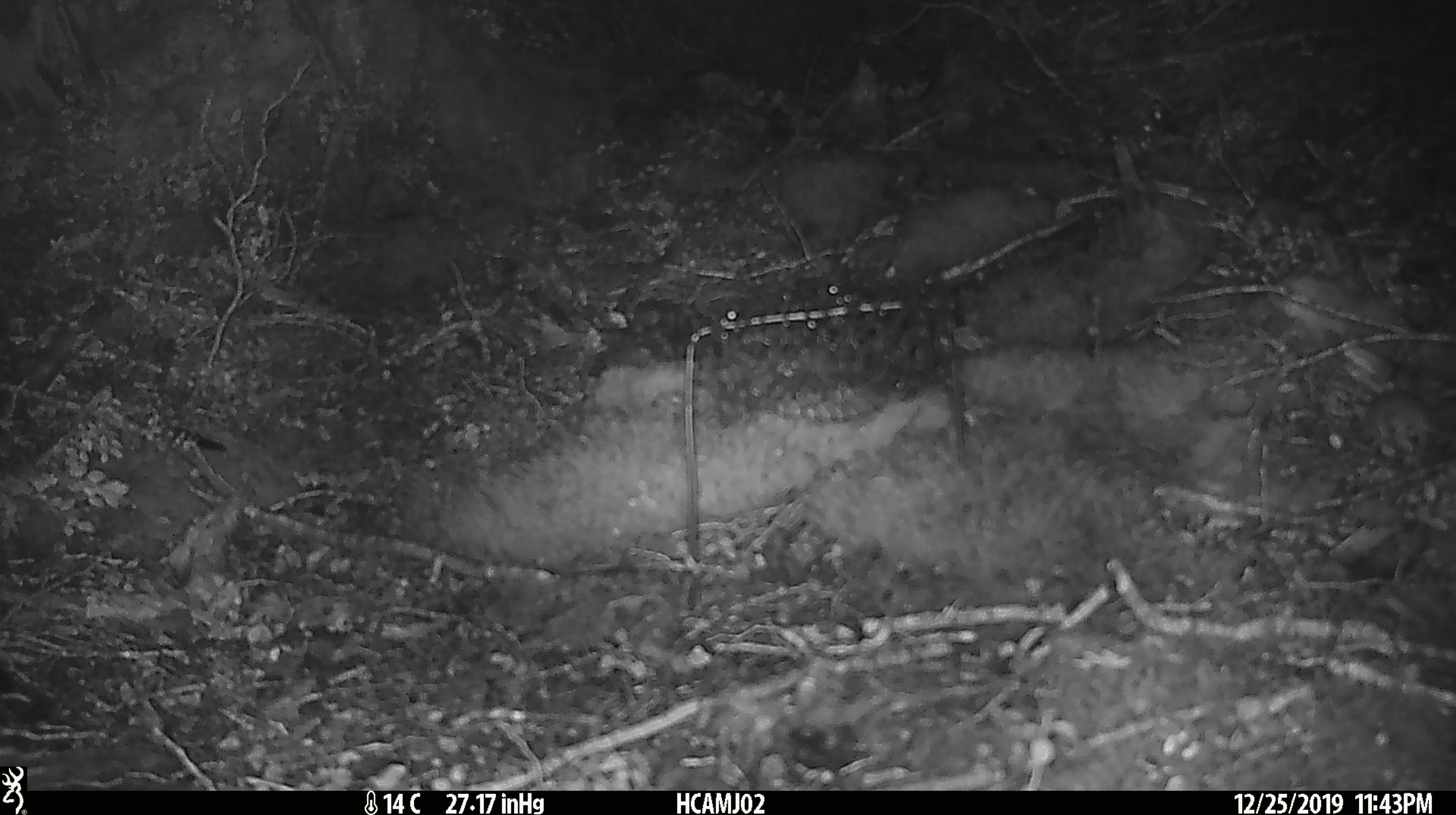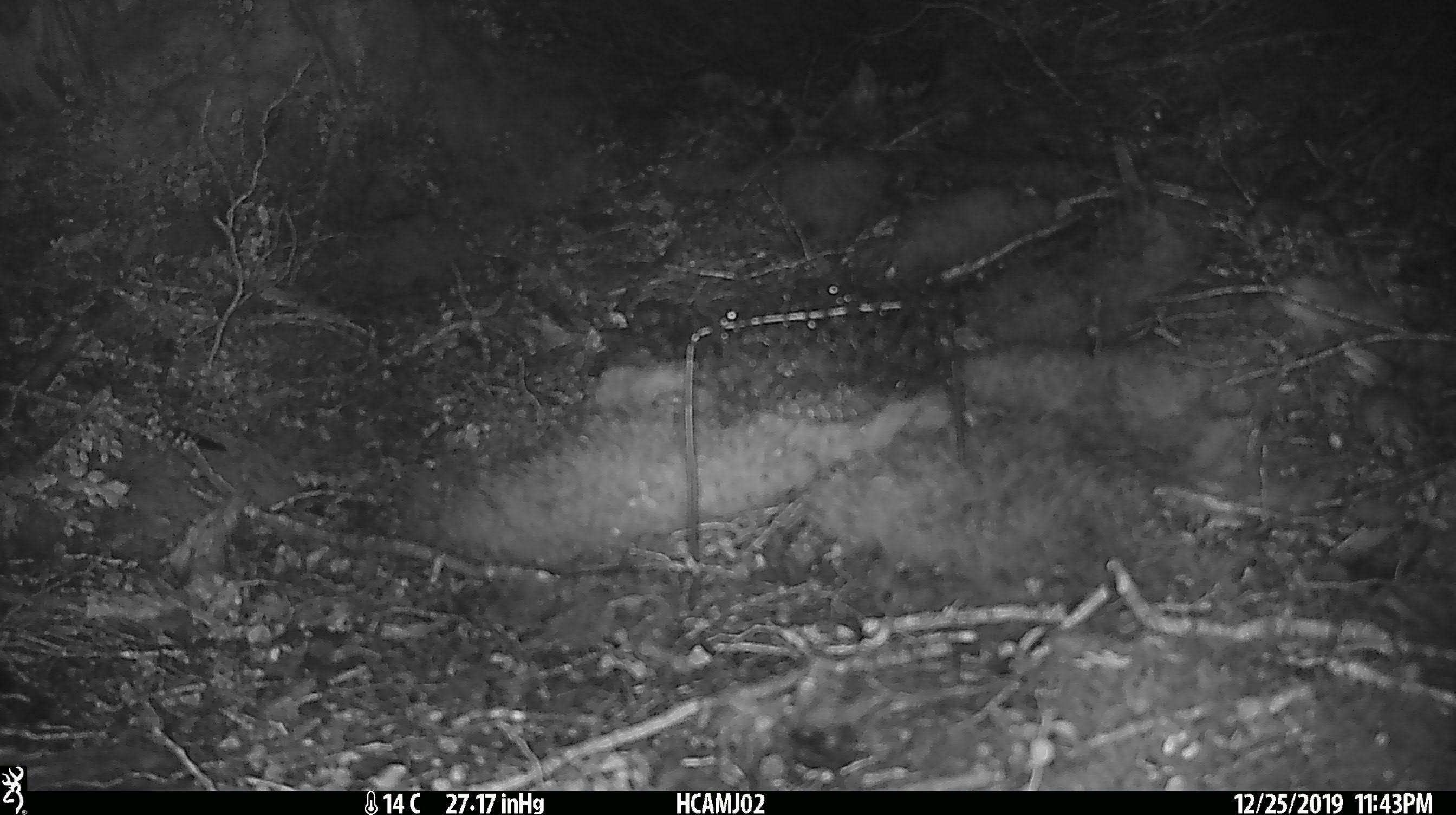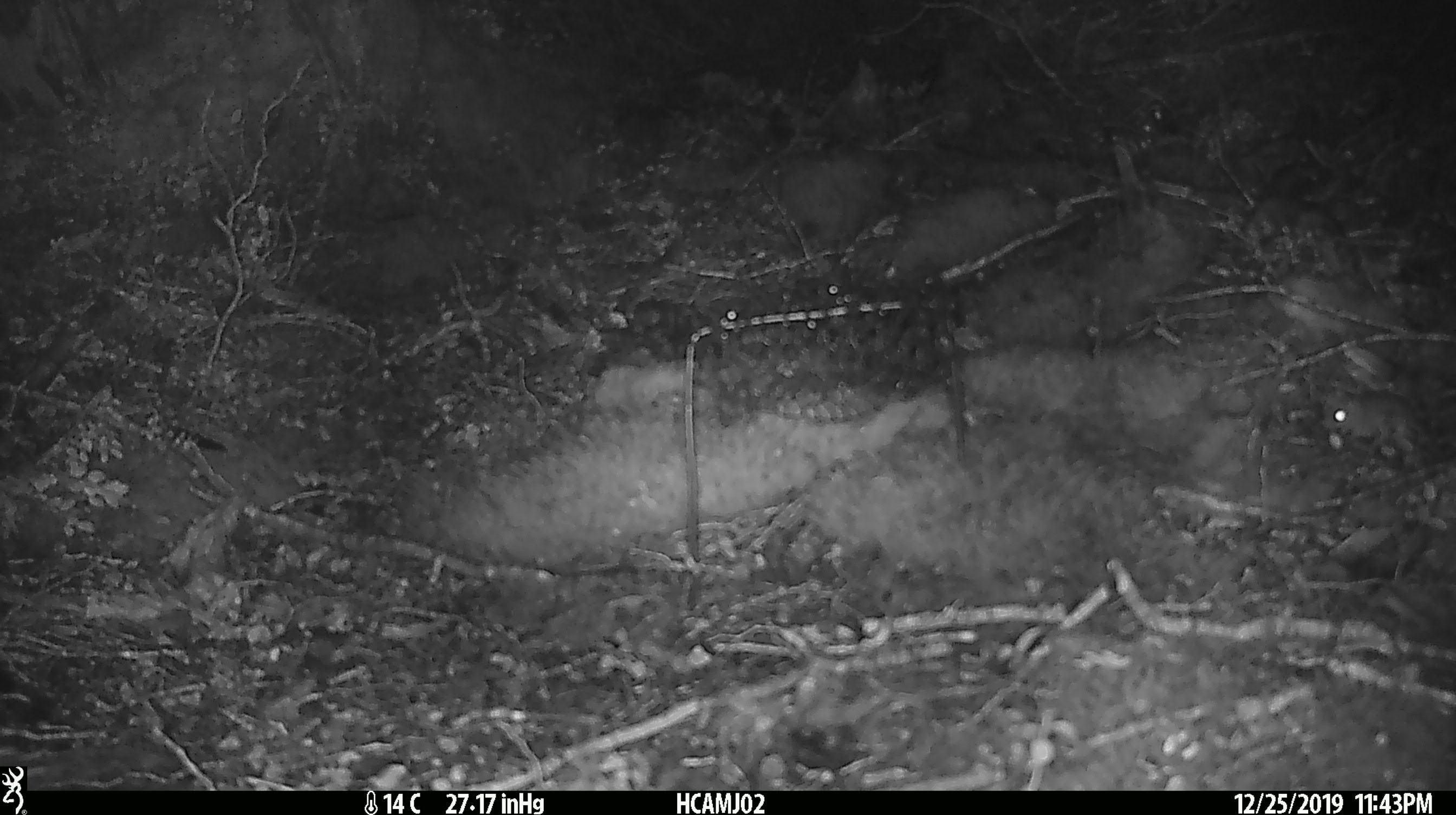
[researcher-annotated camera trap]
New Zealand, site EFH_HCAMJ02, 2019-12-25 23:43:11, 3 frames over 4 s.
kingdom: Animalia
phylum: Chordata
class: Mammalia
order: Rodentia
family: Muridae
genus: Mus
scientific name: Mus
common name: mouse